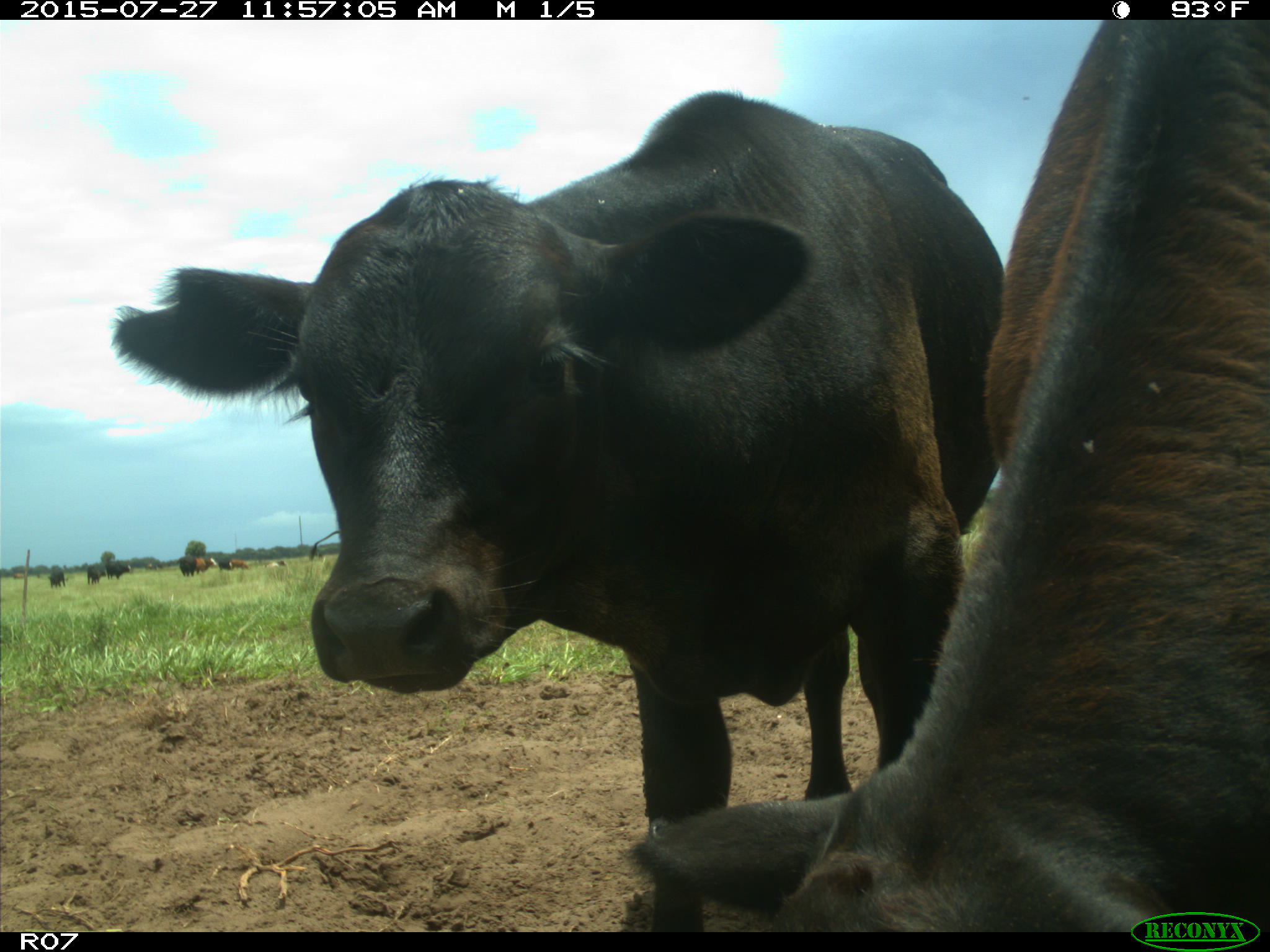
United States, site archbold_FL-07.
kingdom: Animalia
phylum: Chordata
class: Mammalia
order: Artiodactyla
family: Bovidae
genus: Bos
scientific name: Bos taurus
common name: domestic cow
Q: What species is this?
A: Bos taurus (domestic cow).